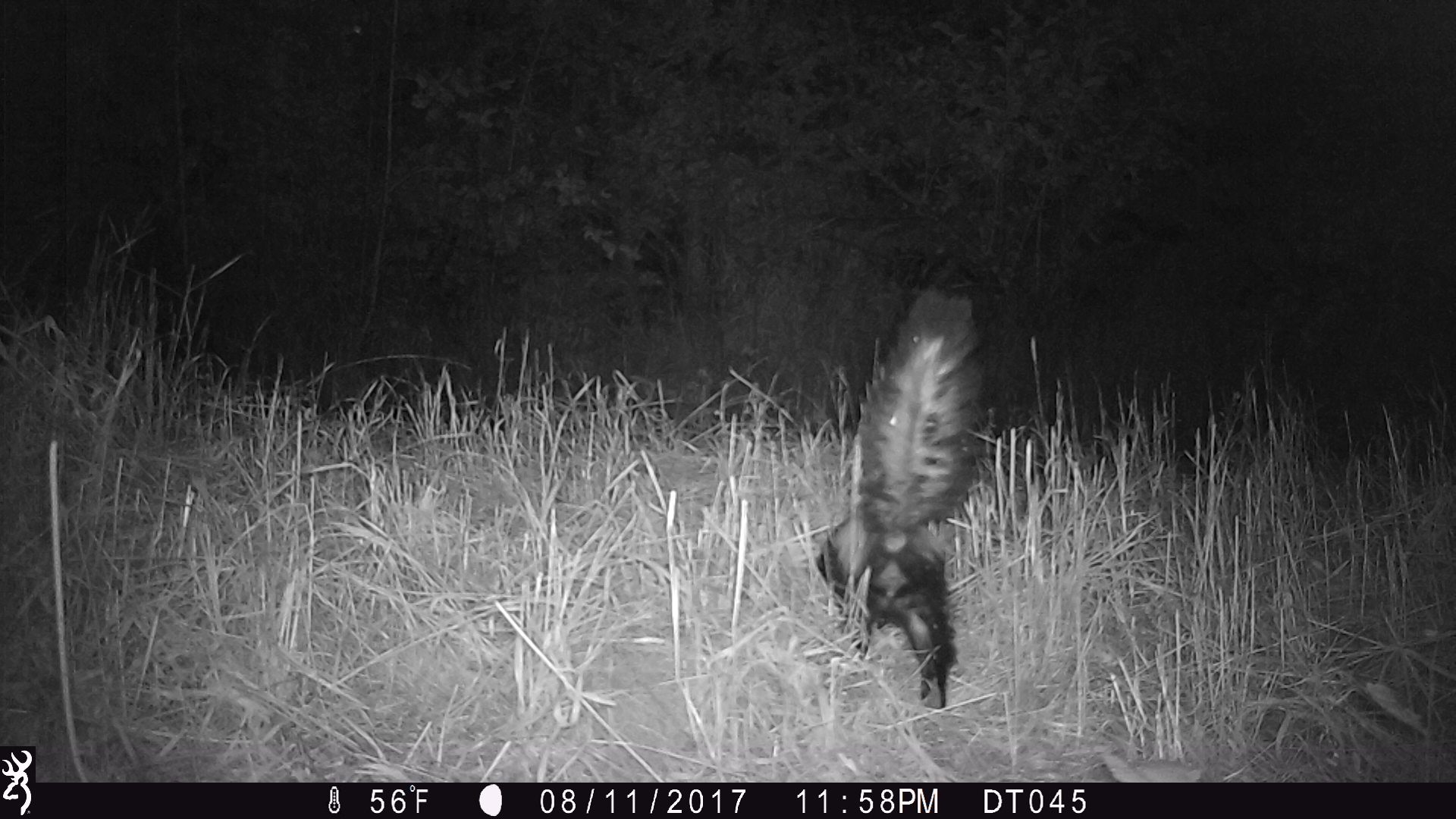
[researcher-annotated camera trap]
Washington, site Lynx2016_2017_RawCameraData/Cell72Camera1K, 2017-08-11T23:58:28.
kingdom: Animalia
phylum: Chordata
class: Mammalia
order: Carnivora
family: Mephitidae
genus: Mephitis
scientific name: Mephitis mephitis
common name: striped skunk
Mephitis mephitis (striped skunk). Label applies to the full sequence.